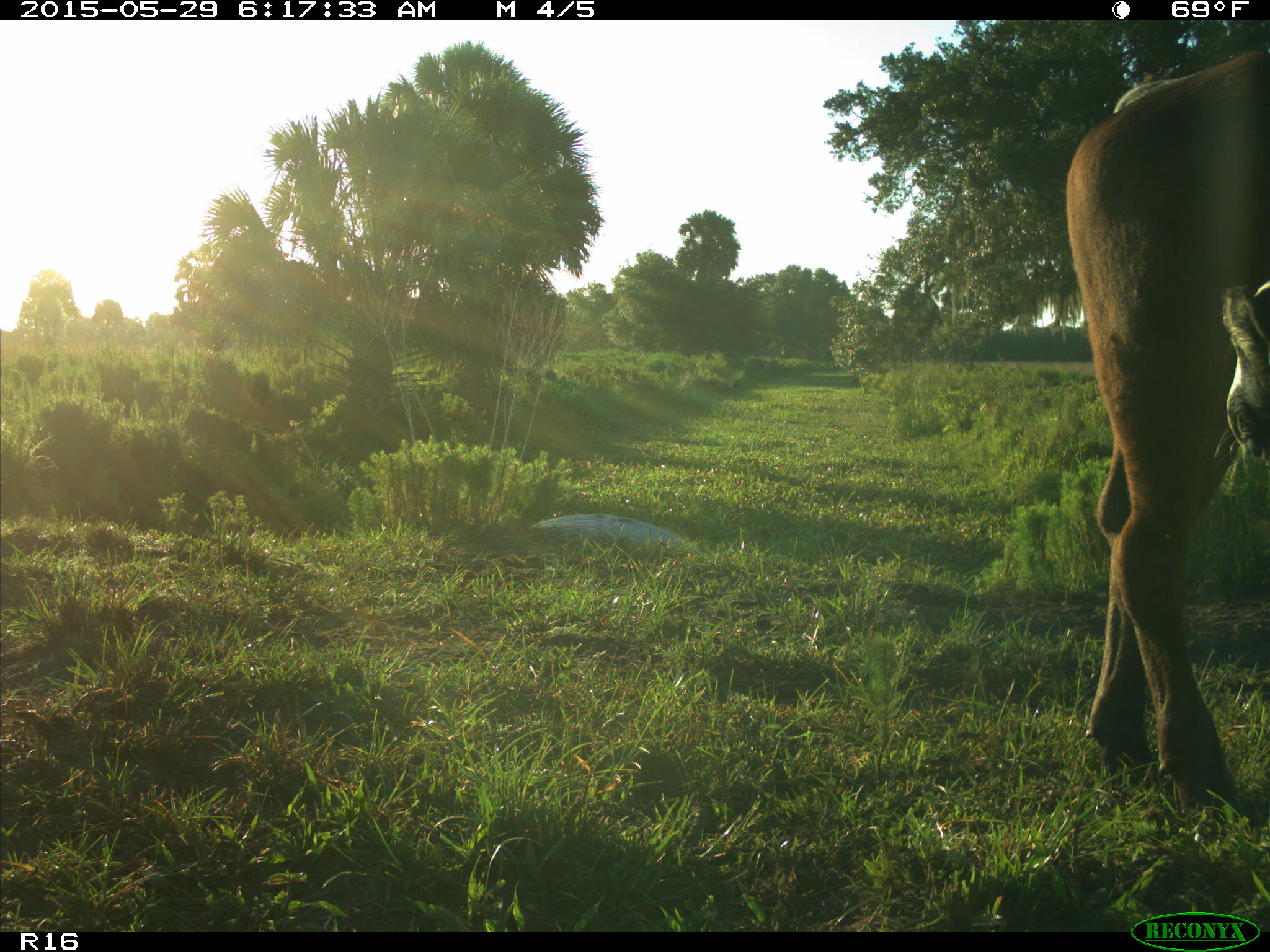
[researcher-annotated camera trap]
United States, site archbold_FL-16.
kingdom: Animalia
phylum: Chordata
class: Mammalia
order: Artiodactyla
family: Bovidae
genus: Bos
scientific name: Bos taurus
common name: domestic cow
Bos taurus (domestic cow).